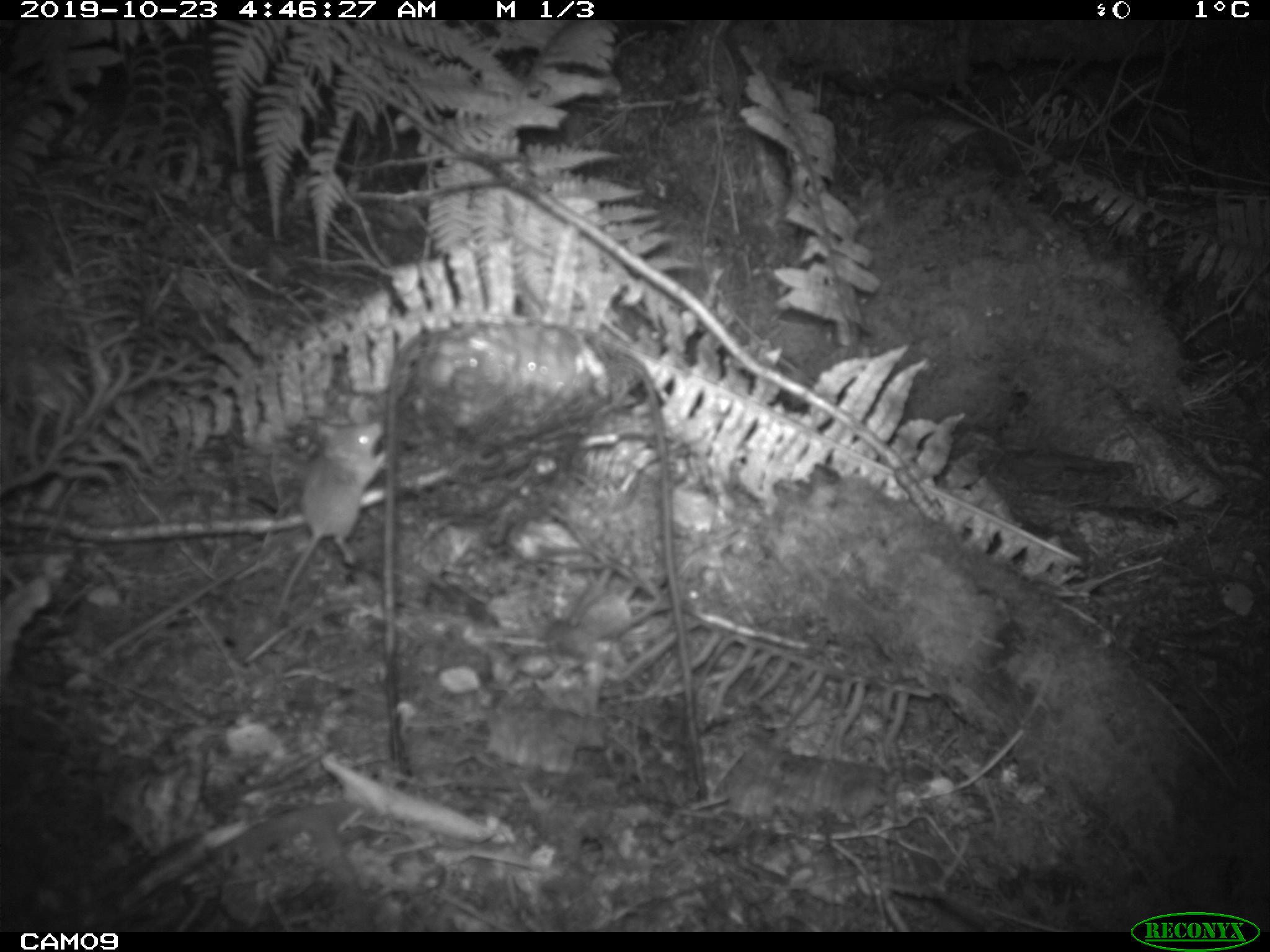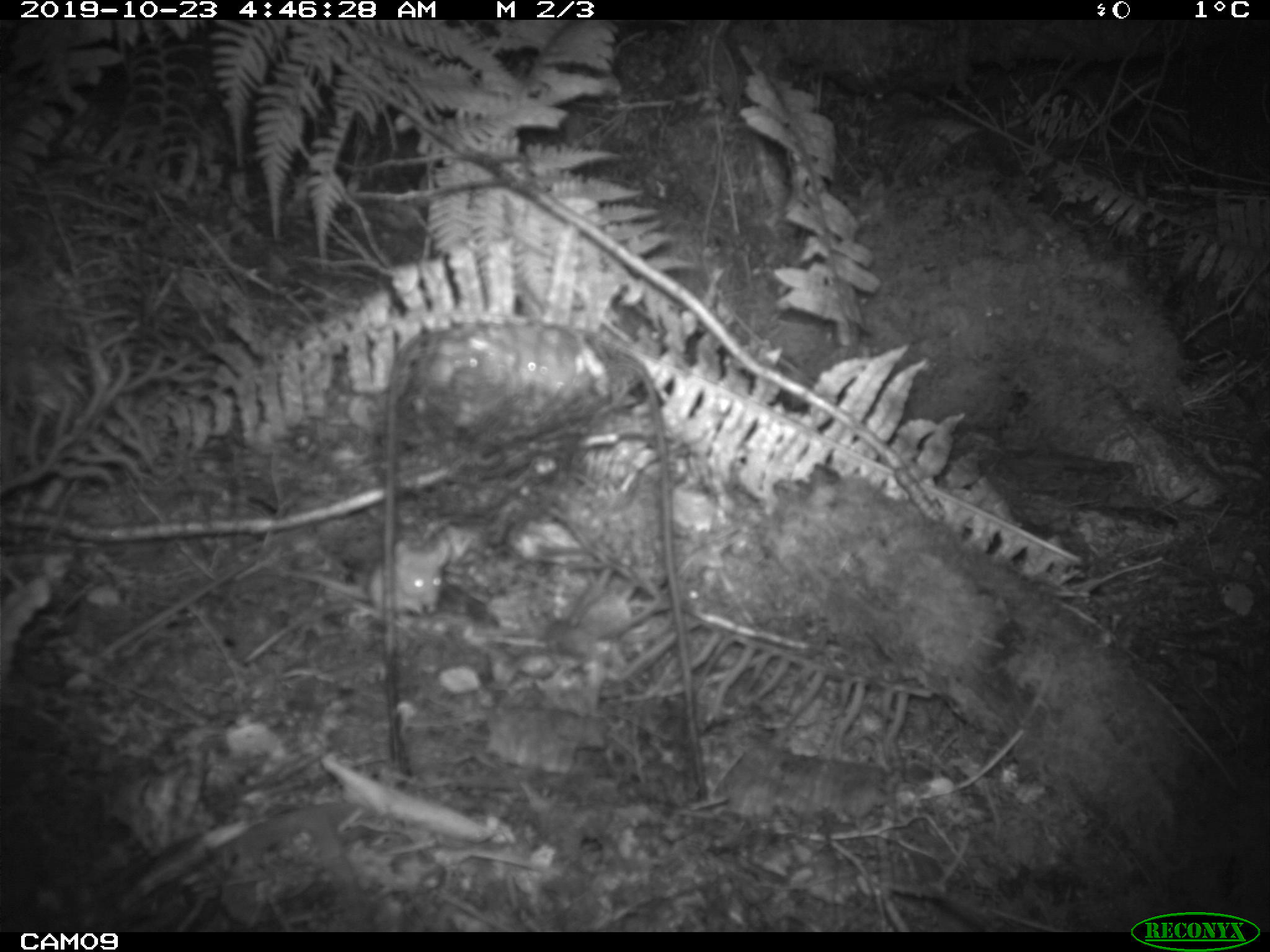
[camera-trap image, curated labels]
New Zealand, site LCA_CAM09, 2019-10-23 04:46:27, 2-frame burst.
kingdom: Animalia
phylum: Chordata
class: Mammalia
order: Rodentia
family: Muridae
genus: Mus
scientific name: Mus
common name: mouse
Mouse (Mus).